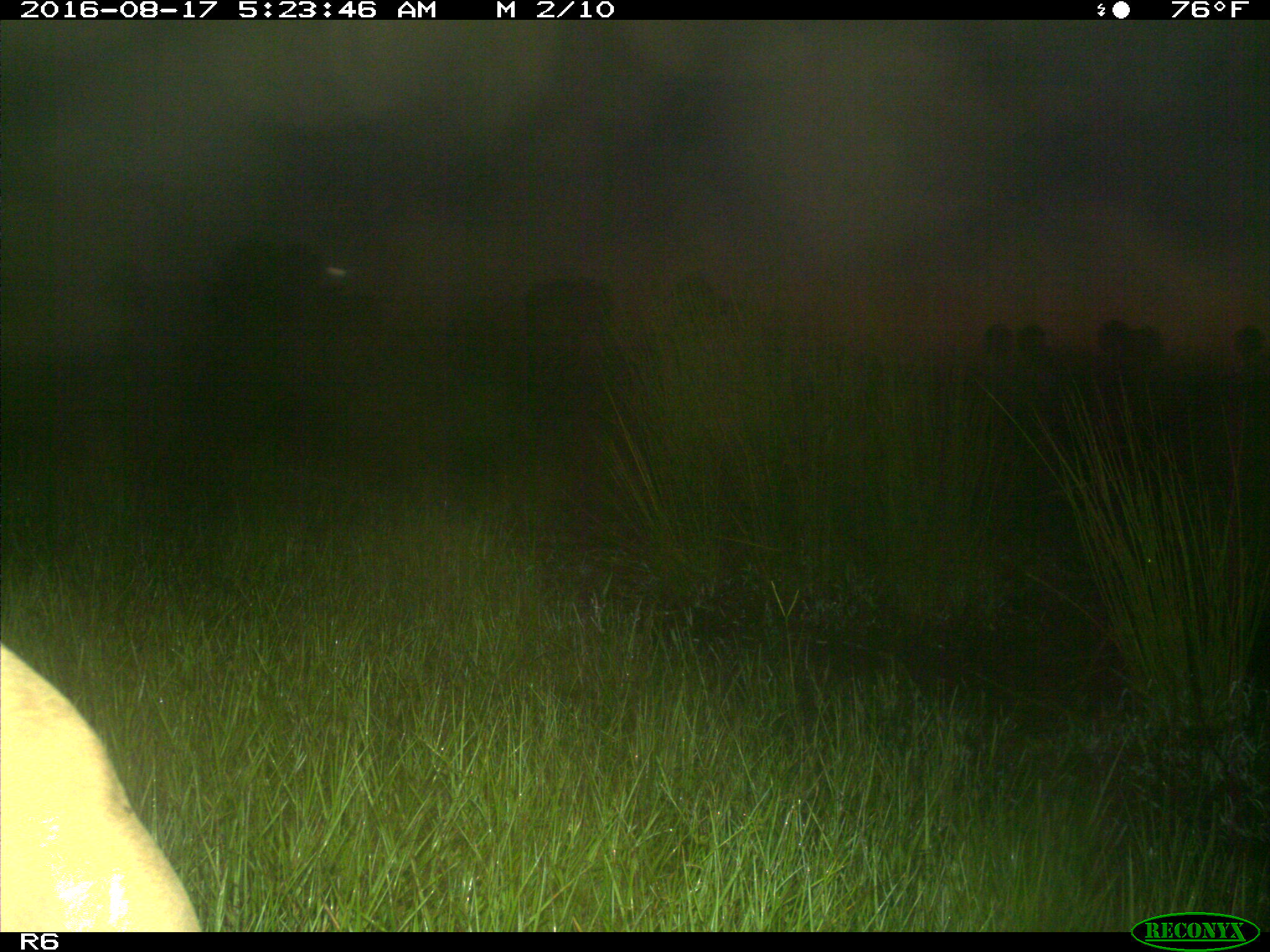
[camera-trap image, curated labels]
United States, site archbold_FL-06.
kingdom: Animalia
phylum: Chordata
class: Mammalia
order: Artiodactyla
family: Bovidae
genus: Bos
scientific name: Bos taurus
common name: domestic cow